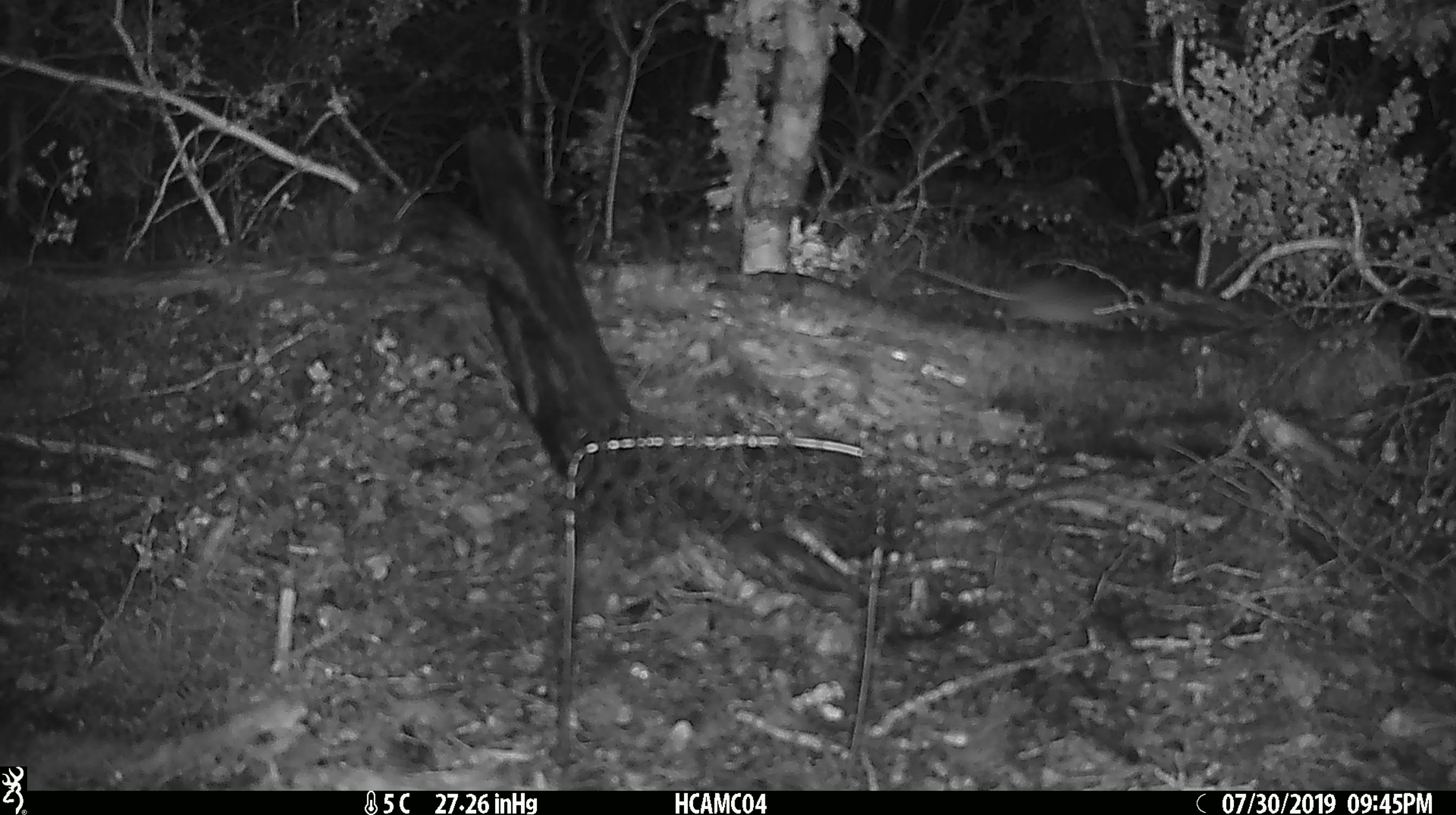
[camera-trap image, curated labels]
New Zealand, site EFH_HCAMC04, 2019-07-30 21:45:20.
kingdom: Animalia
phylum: Chordata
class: Mammalia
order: Rodentia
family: Muridae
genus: Mus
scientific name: Mus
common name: mouse